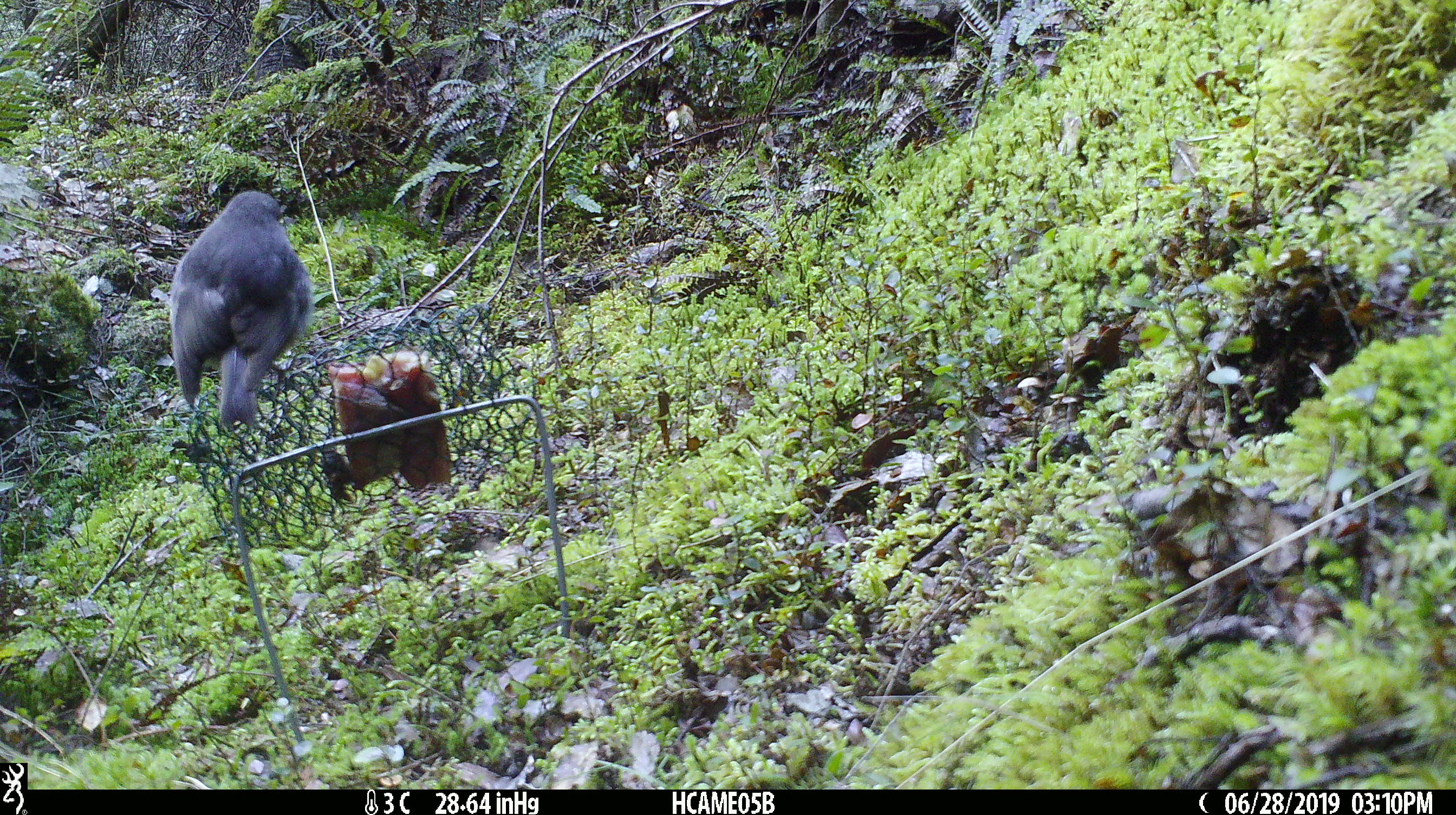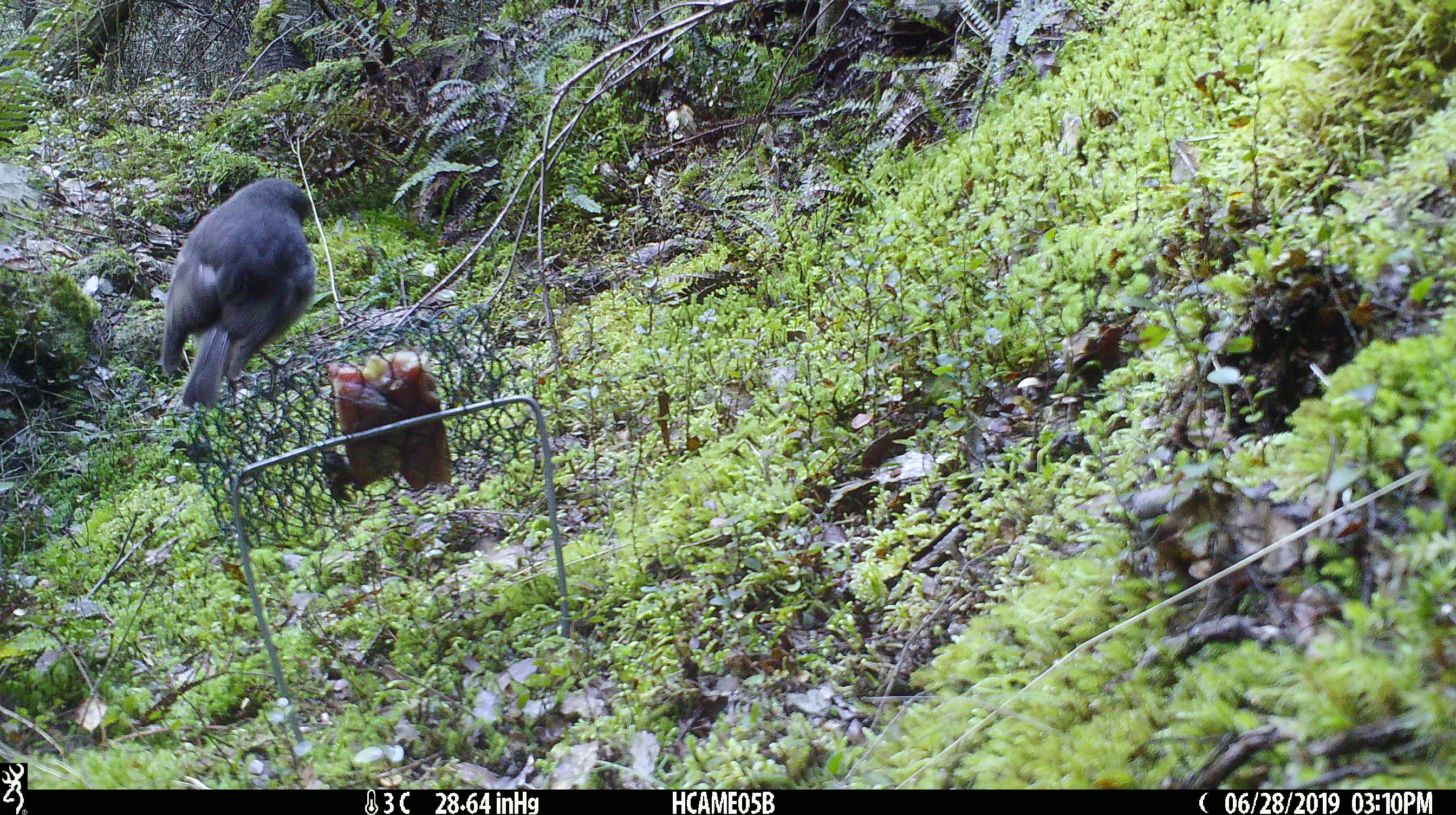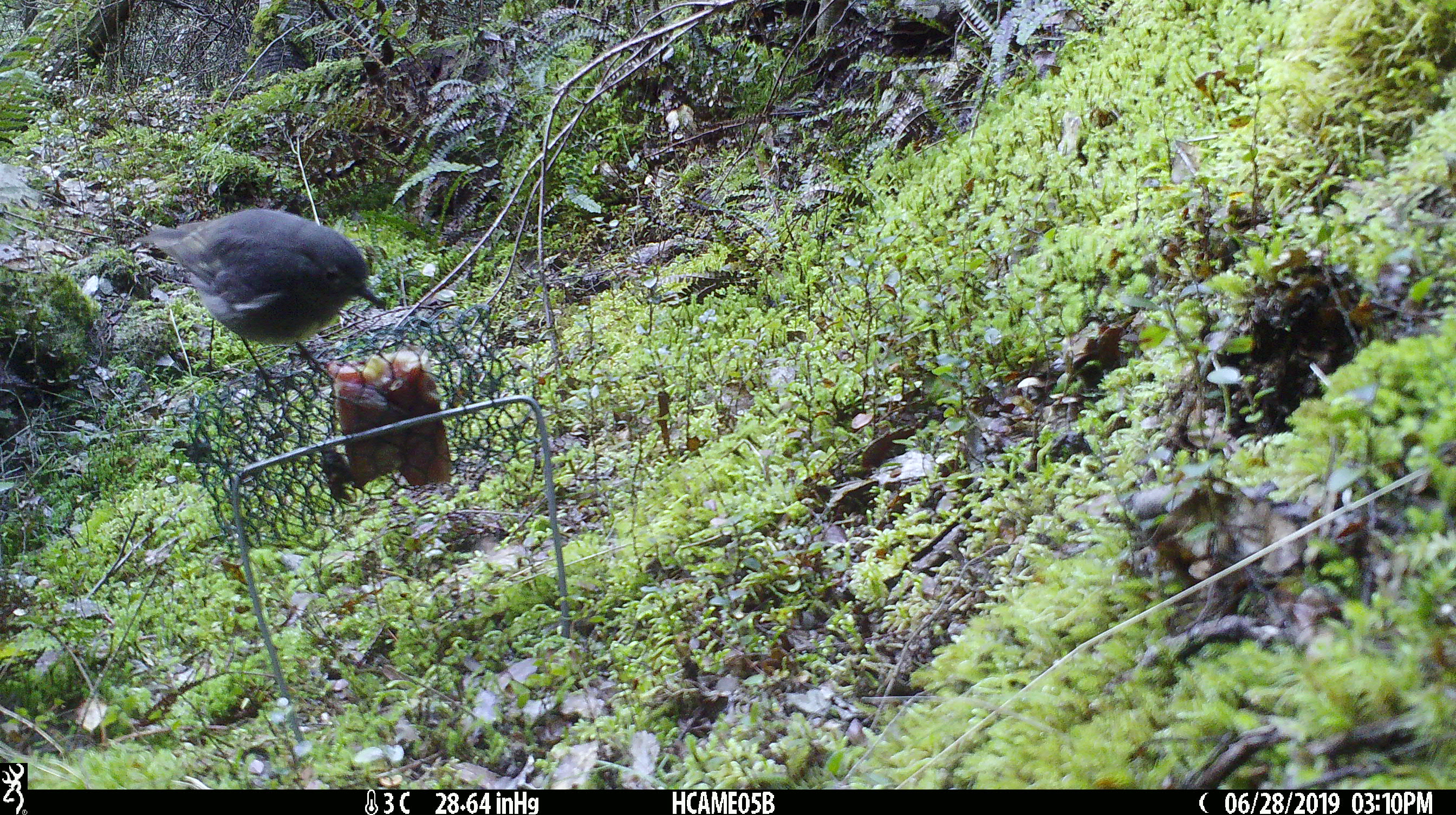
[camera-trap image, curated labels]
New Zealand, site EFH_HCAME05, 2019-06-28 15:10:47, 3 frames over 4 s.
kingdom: Animalia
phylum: Chordata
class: Aves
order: Passeriformes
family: Petroicidae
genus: Petroica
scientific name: Petroica australis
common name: new zealand robin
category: robin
Robin (new zealand robin) (Petroica australis).